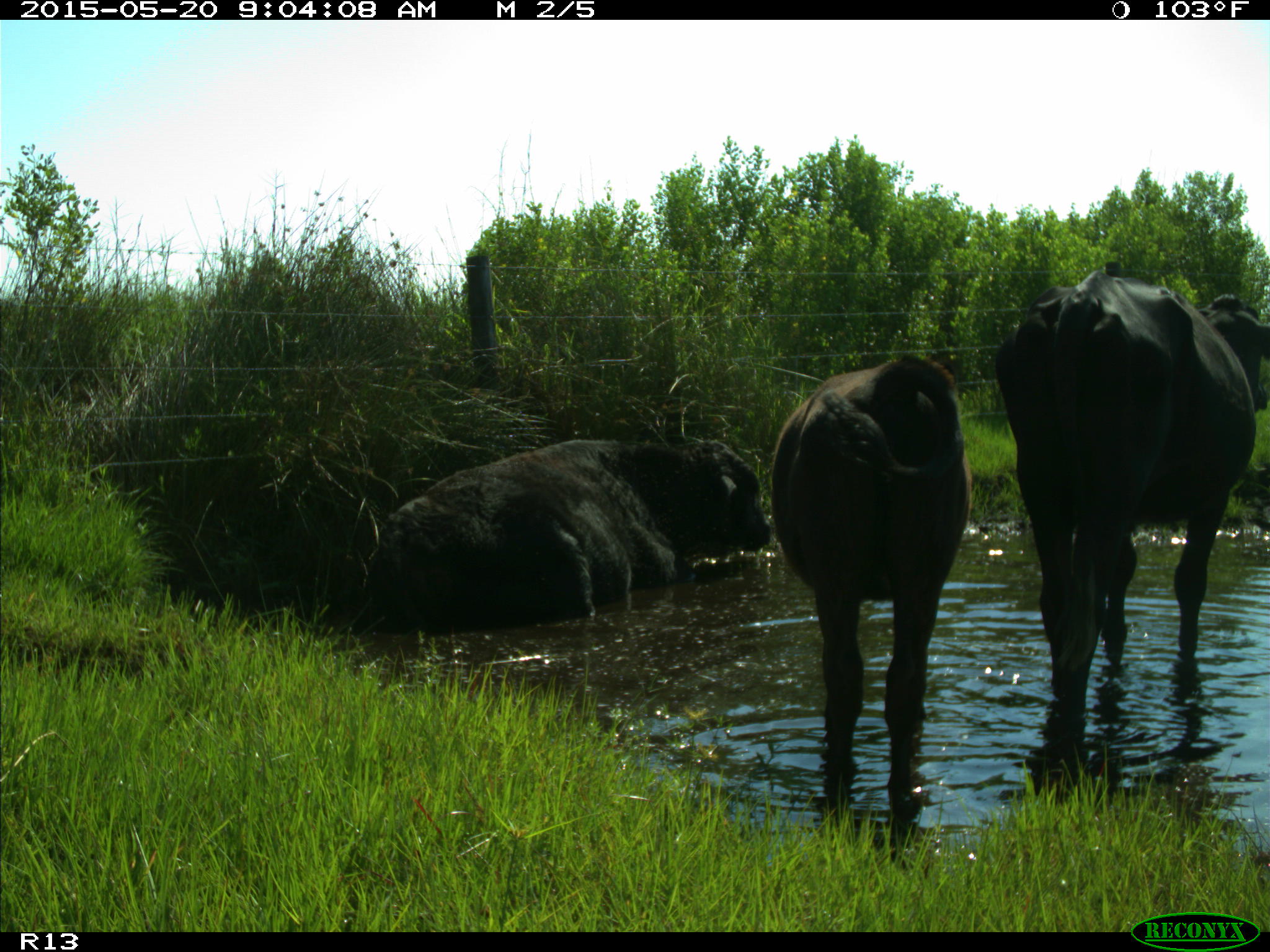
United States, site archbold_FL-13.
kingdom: Animalia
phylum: Chordata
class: Mammalia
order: Artiodactyla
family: Bovidae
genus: Bos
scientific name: Bos taurus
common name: domestic cow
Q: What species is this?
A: Bos taurus (domestic cow).